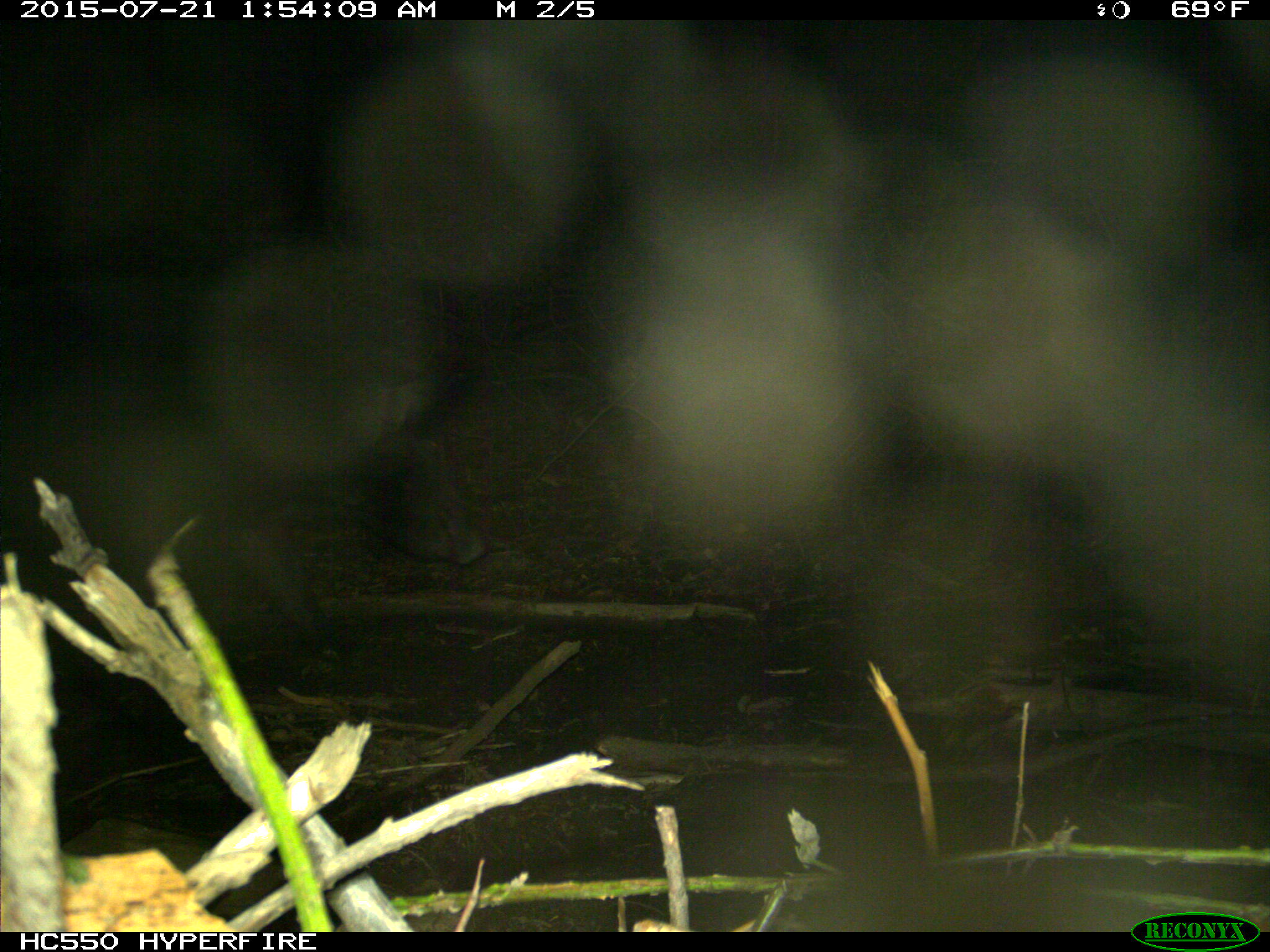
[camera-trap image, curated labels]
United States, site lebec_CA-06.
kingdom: Animalia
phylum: Chordata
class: Mammalia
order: Artiodactyla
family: Suidae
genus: Sus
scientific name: Sus scrofa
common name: wild boar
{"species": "Sus scrofa (wild boar)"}